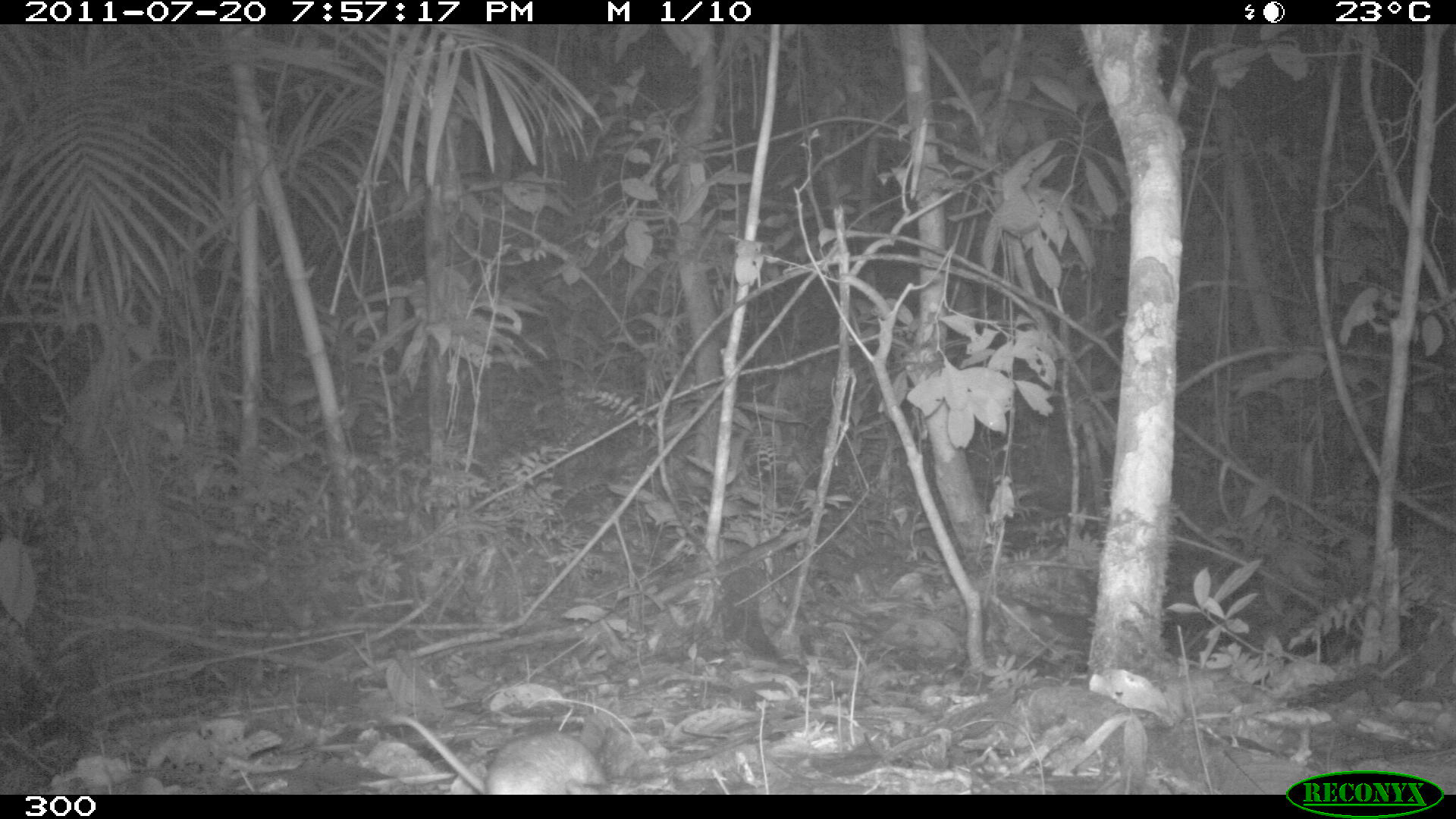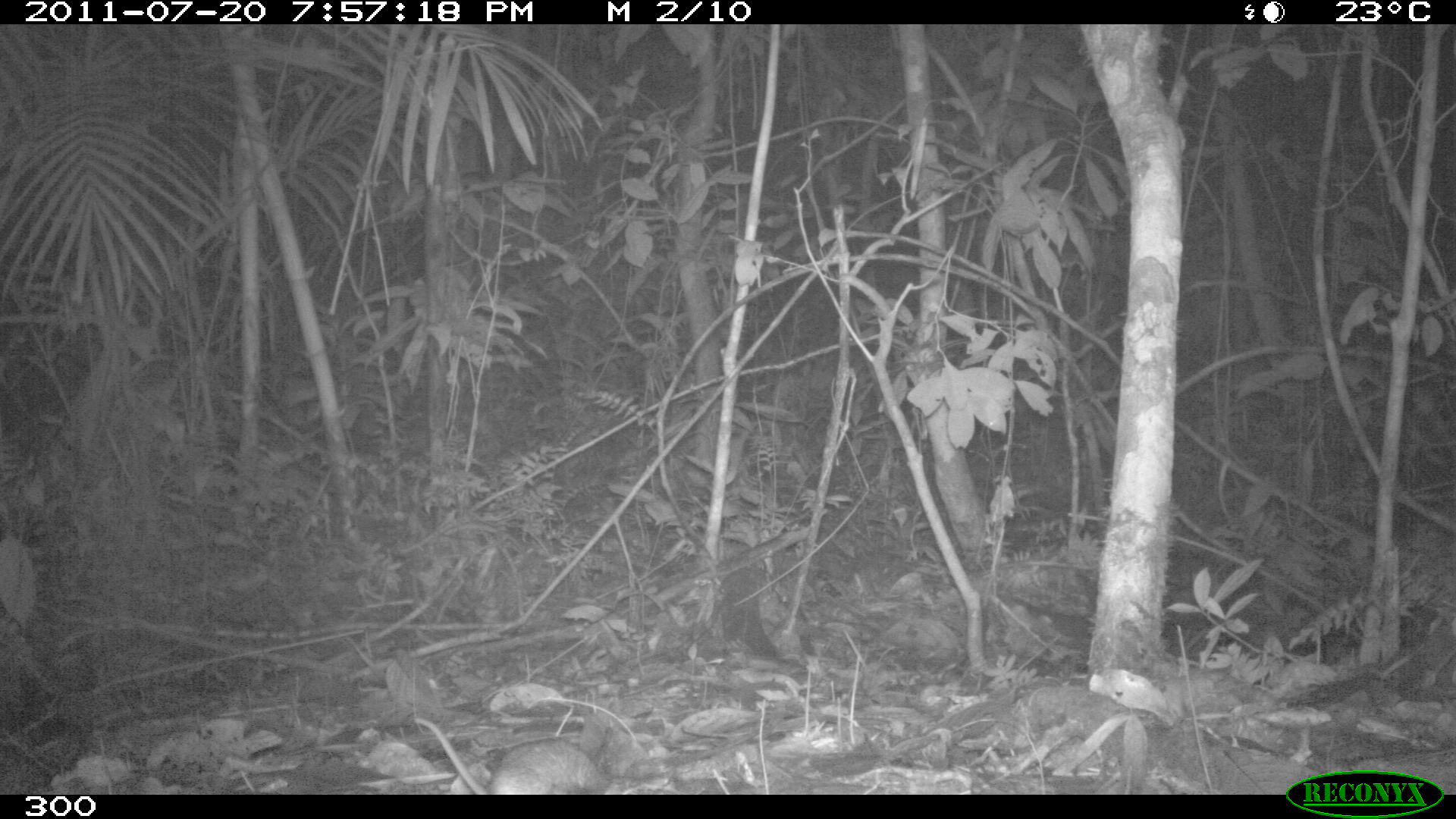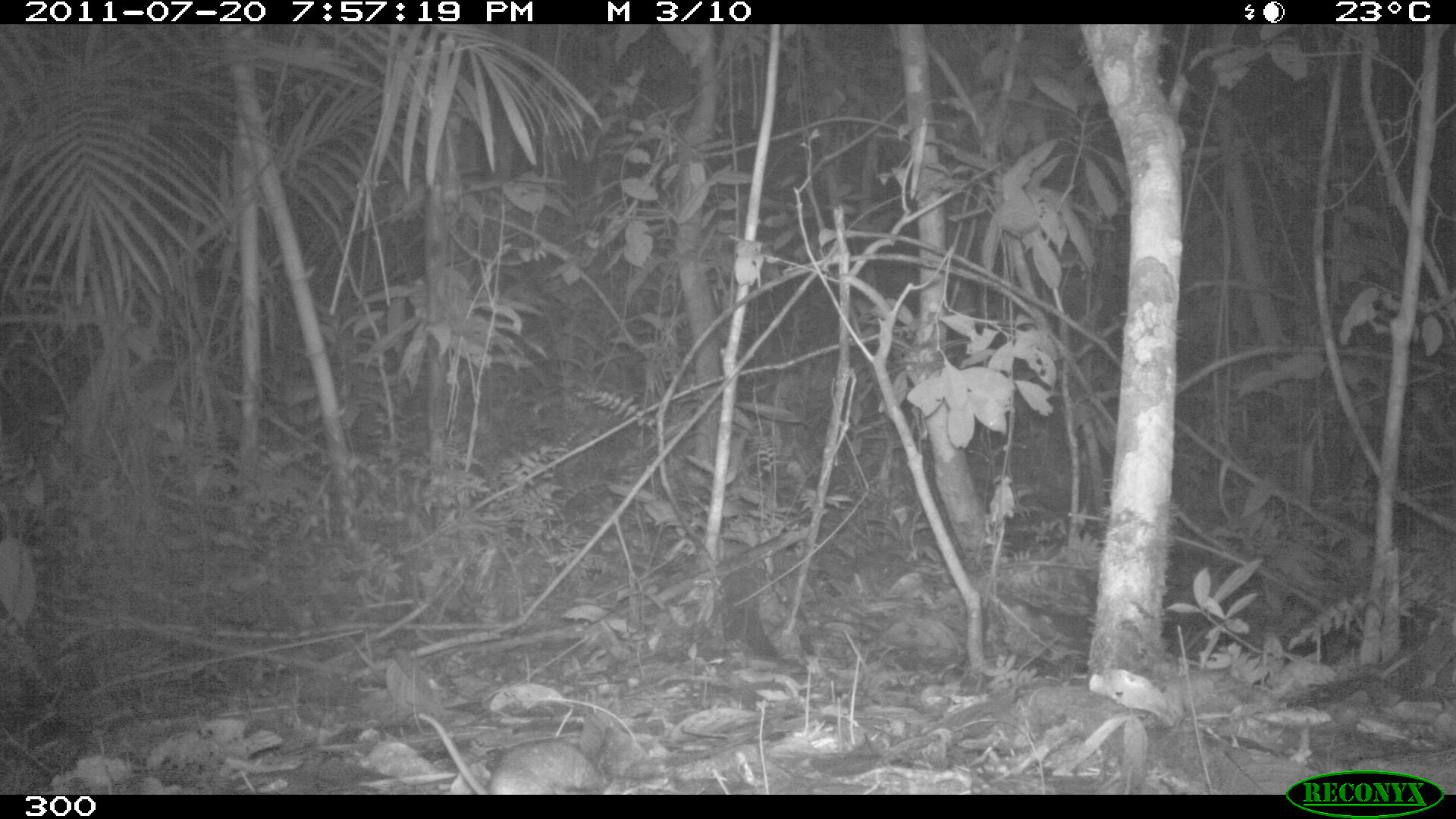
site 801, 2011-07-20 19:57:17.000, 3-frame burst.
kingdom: Animalia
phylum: Chordata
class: Mammalia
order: Rodentia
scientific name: Rodentia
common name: rodents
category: unknown rodent